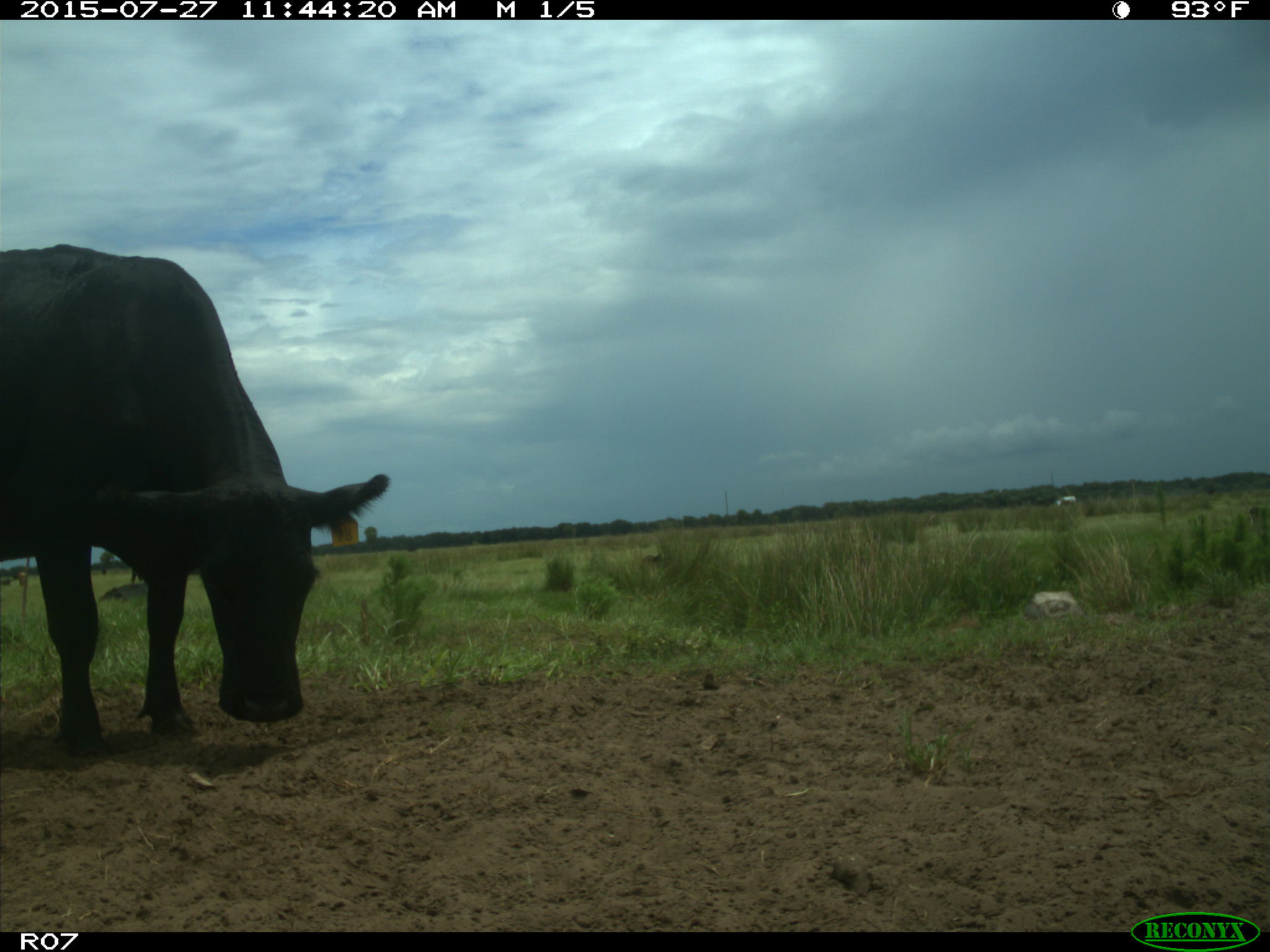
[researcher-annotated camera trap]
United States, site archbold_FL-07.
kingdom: Animalia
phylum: Chordata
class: Mammalia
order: Artiodactyla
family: Bovidae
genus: Bos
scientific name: Bos taurus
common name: domestic cow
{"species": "Bos taurus (domestic cow)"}